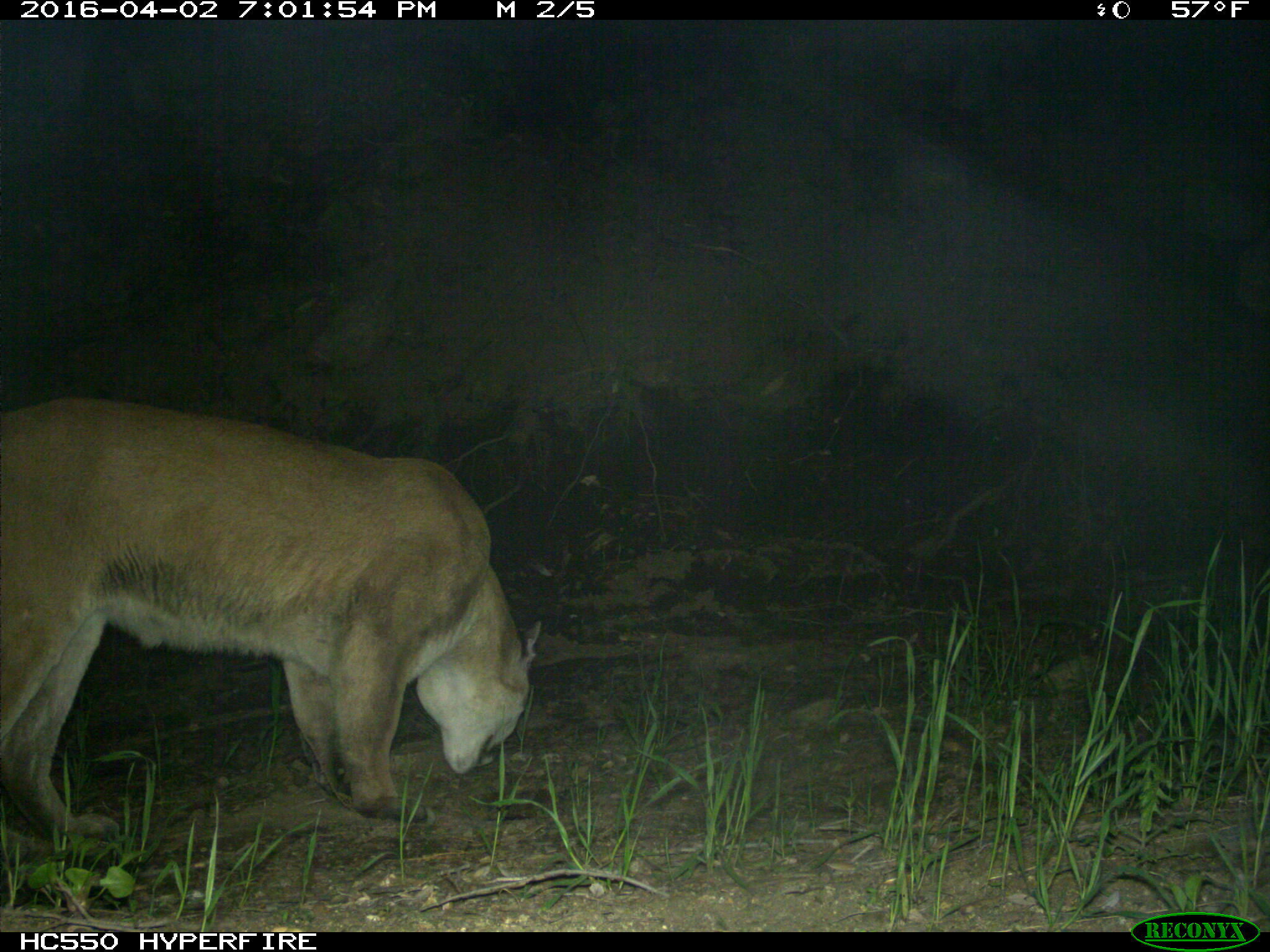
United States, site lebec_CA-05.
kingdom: Animalia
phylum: Chordata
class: Mammalia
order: Carnivora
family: Felidae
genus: Puma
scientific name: Puma concolor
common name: mountain lion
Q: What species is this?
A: Puma concolor (mountain lion).